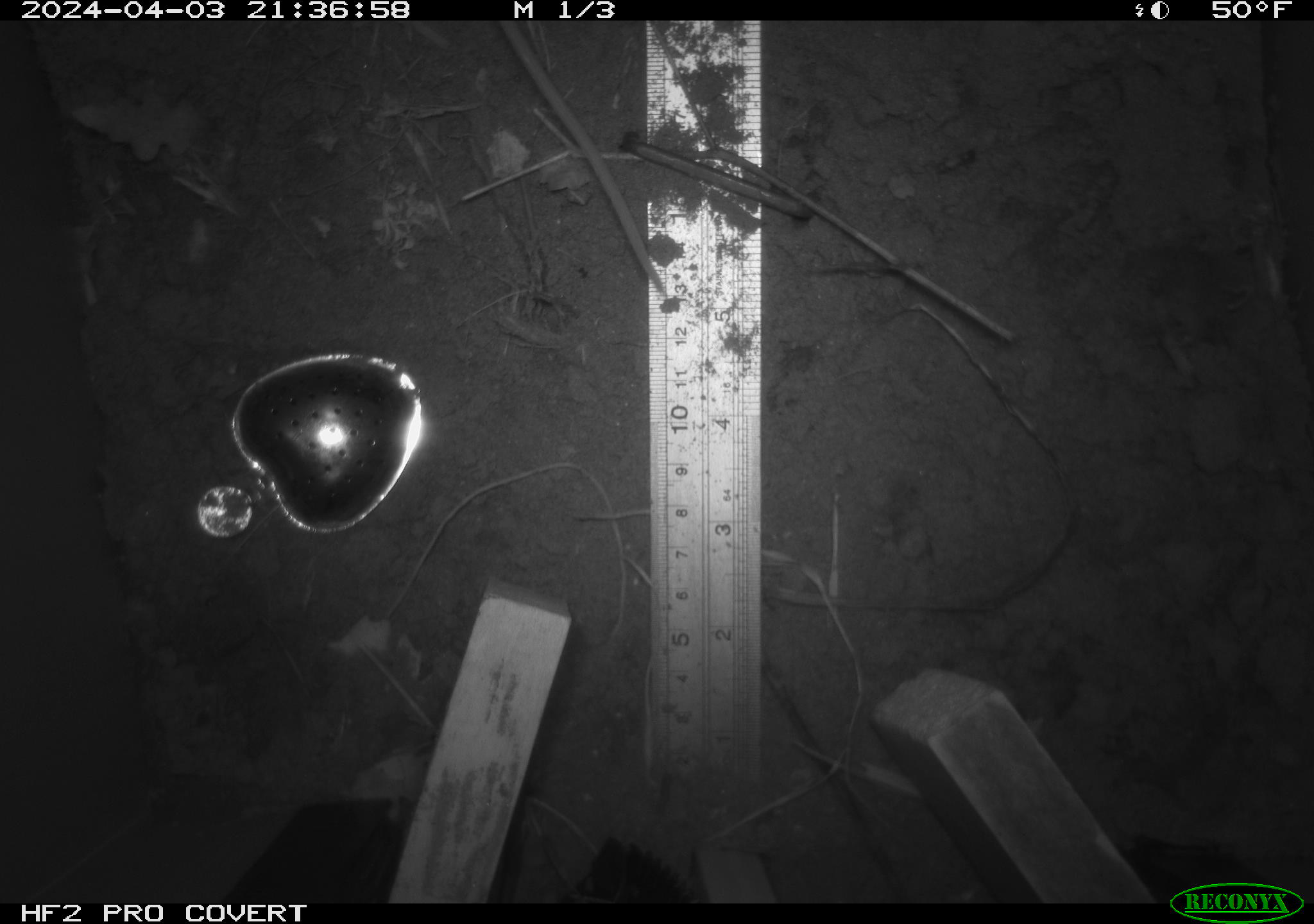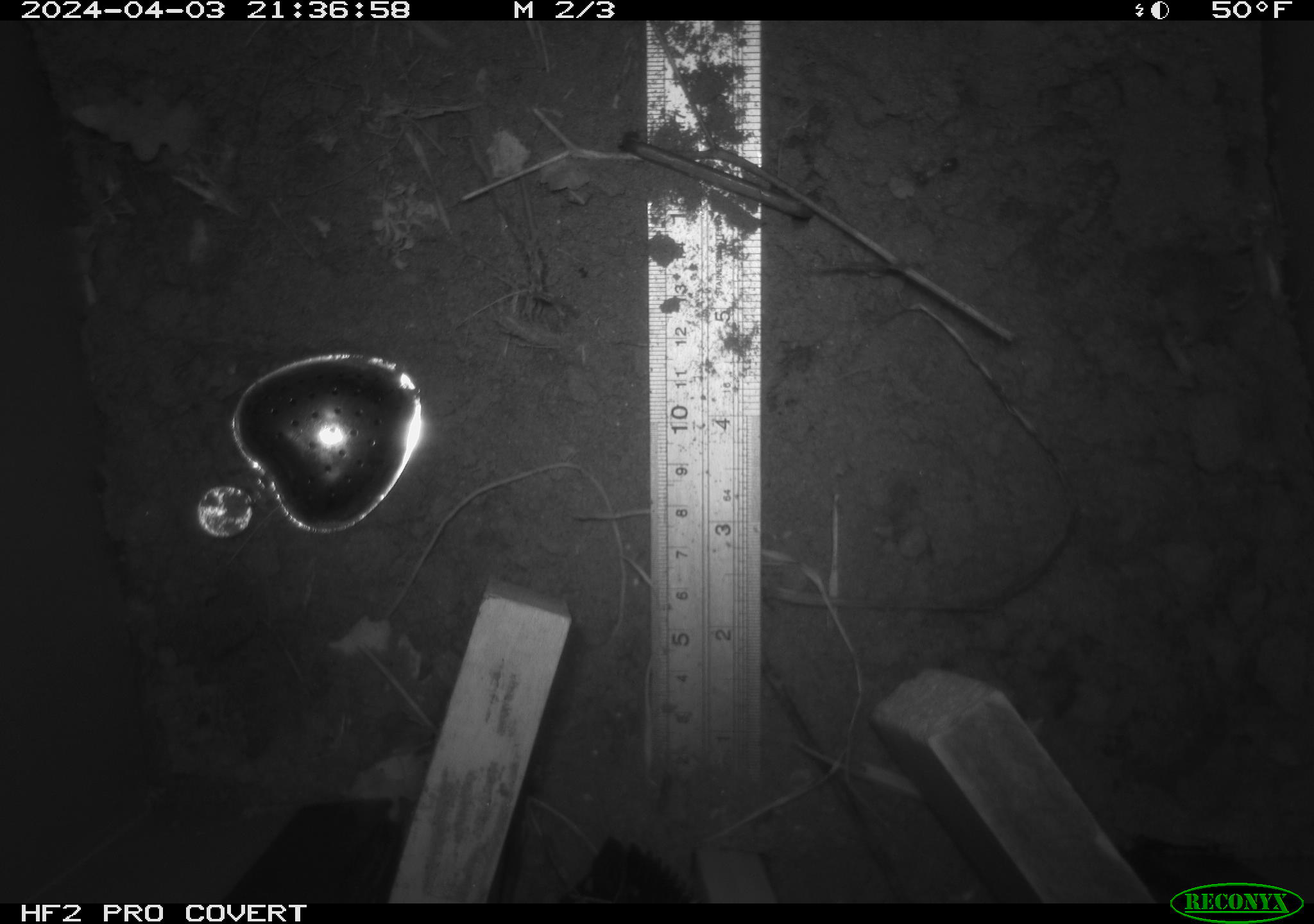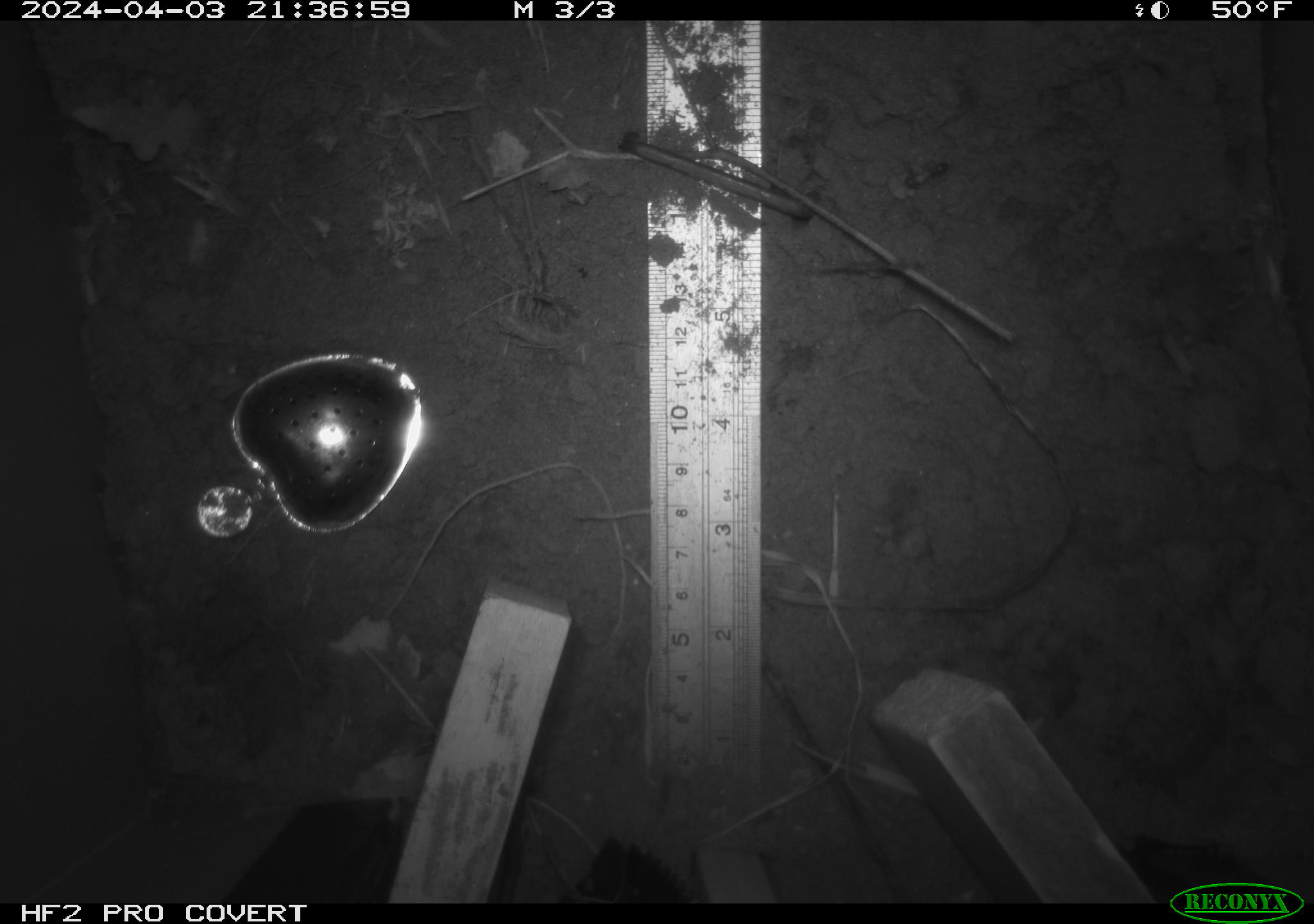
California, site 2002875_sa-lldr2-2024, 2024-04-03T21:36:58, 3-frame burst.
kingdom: Animalia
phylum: Chordata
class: Mammalia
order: Rodentia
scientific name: Rodentia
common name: rodent